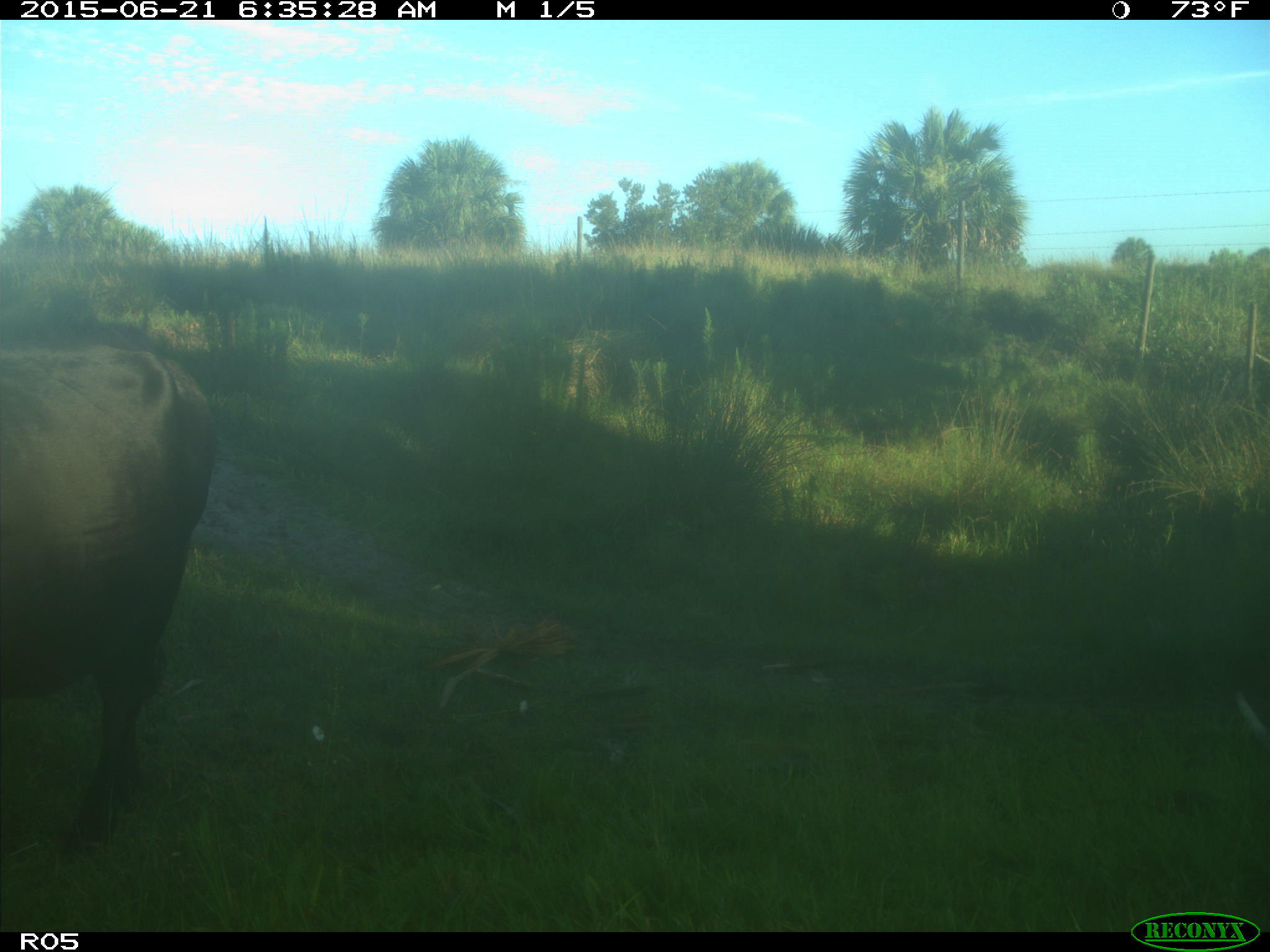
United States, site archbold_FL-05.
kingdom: Animalia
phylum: Chordata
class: Mammalia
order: Artiodactyla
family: Bovidae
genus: Bos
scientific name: Bos taurus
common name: domestic cow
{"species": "Bos taurus (domestic cow)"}